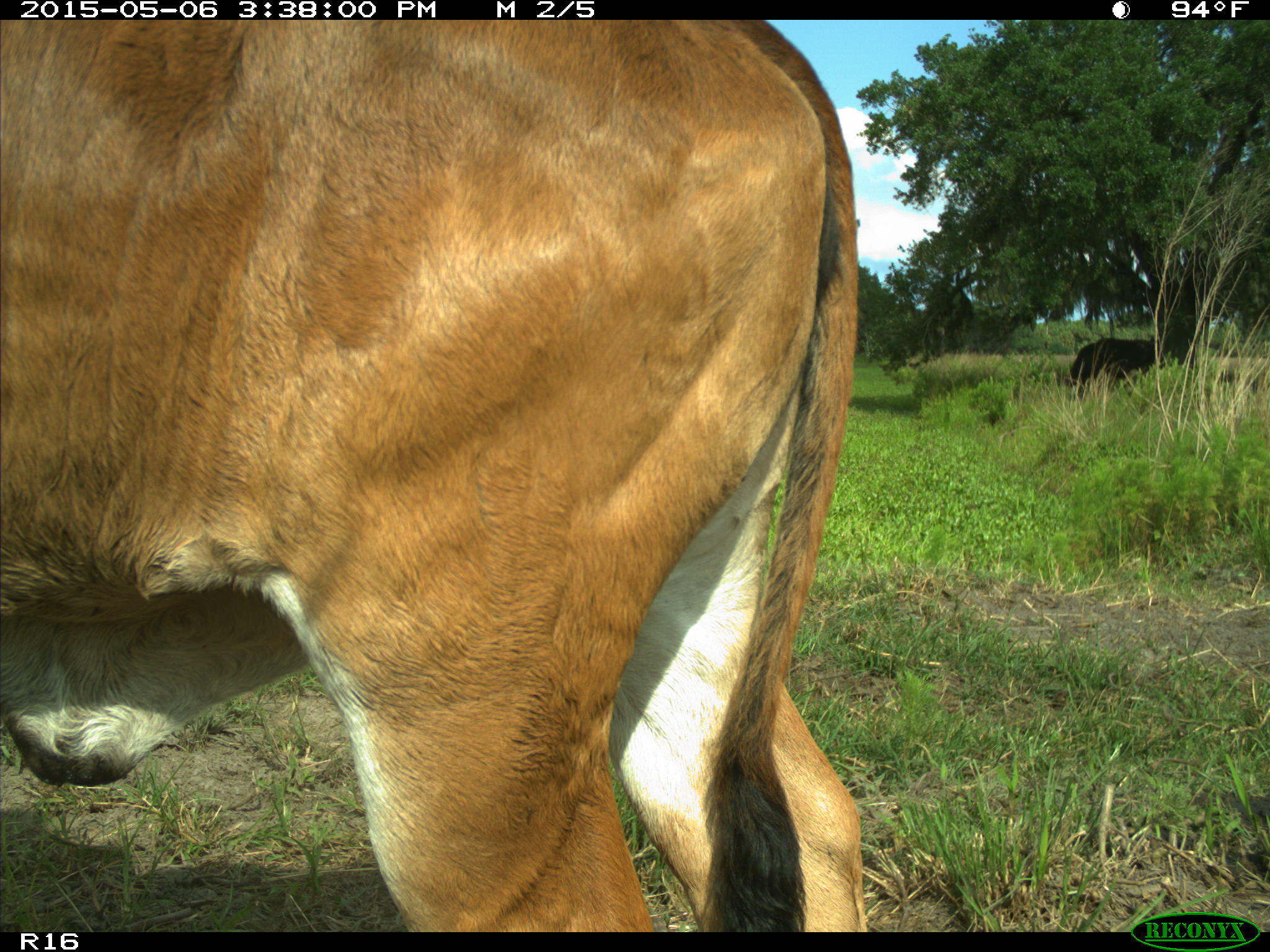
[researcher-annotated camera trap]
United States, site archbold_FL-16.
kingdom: Animalia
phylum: Chordata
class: Mammalia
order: Artiodactyla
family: Bovidae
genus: Bos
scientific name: Bos taurus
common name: domestic cow